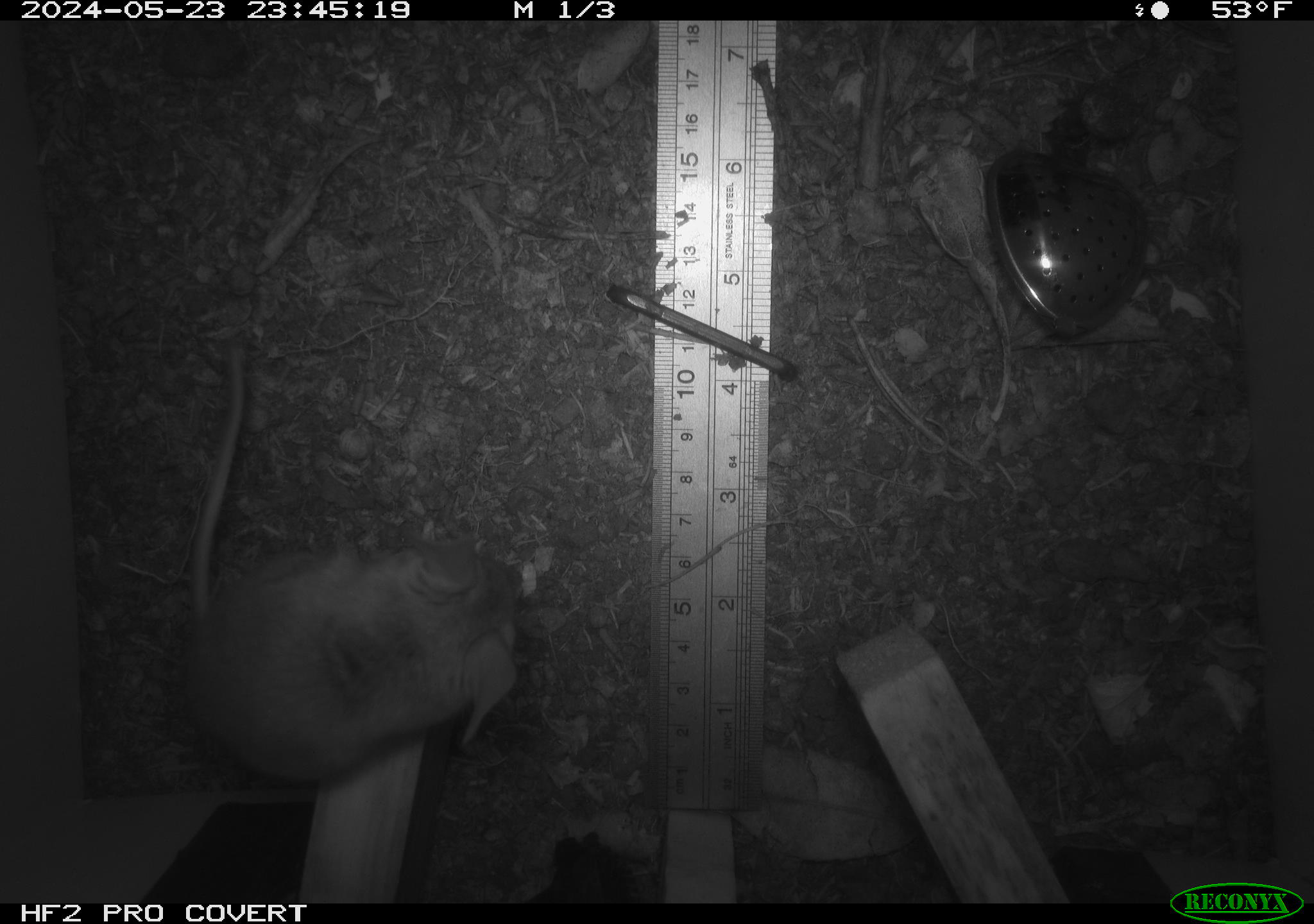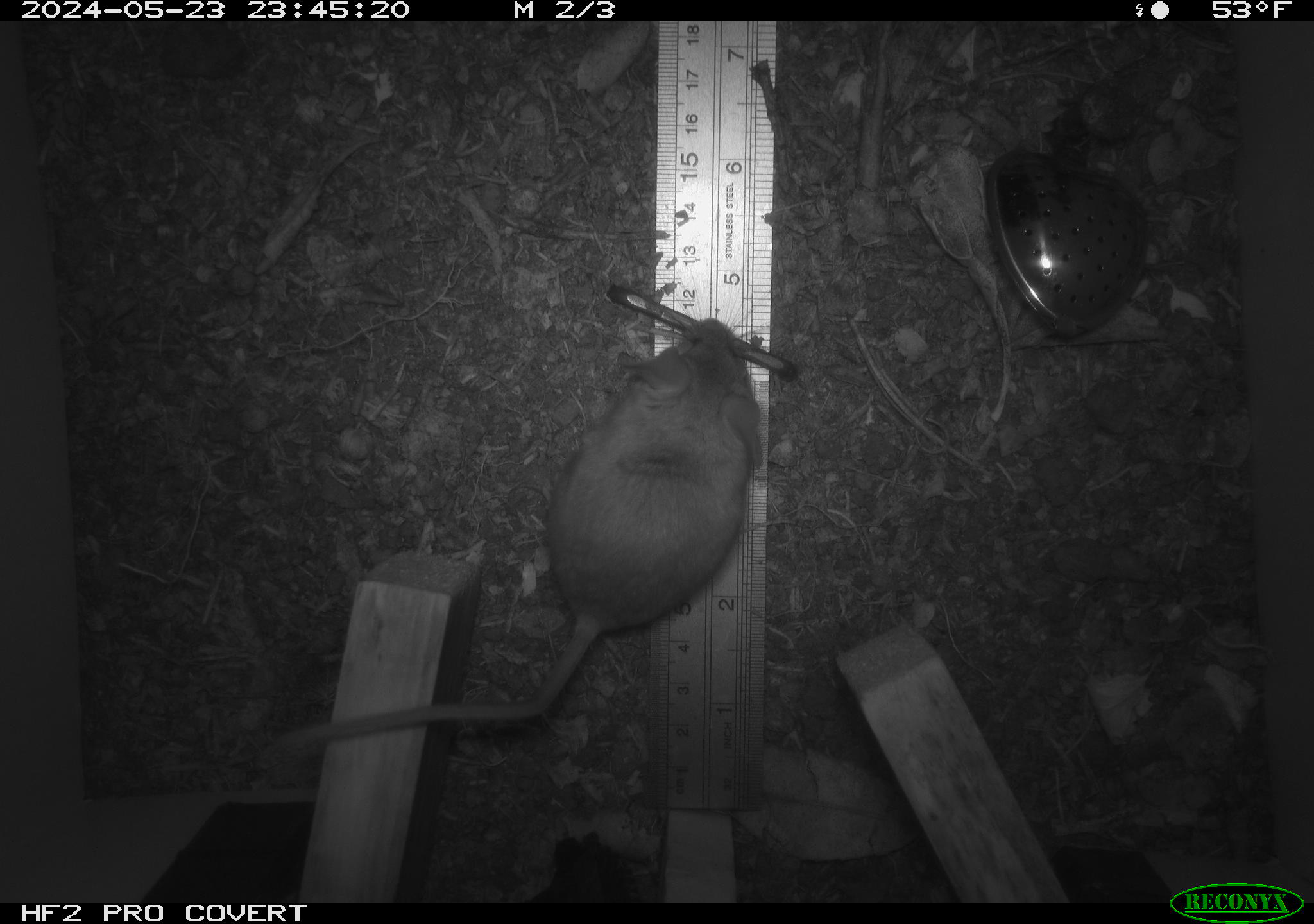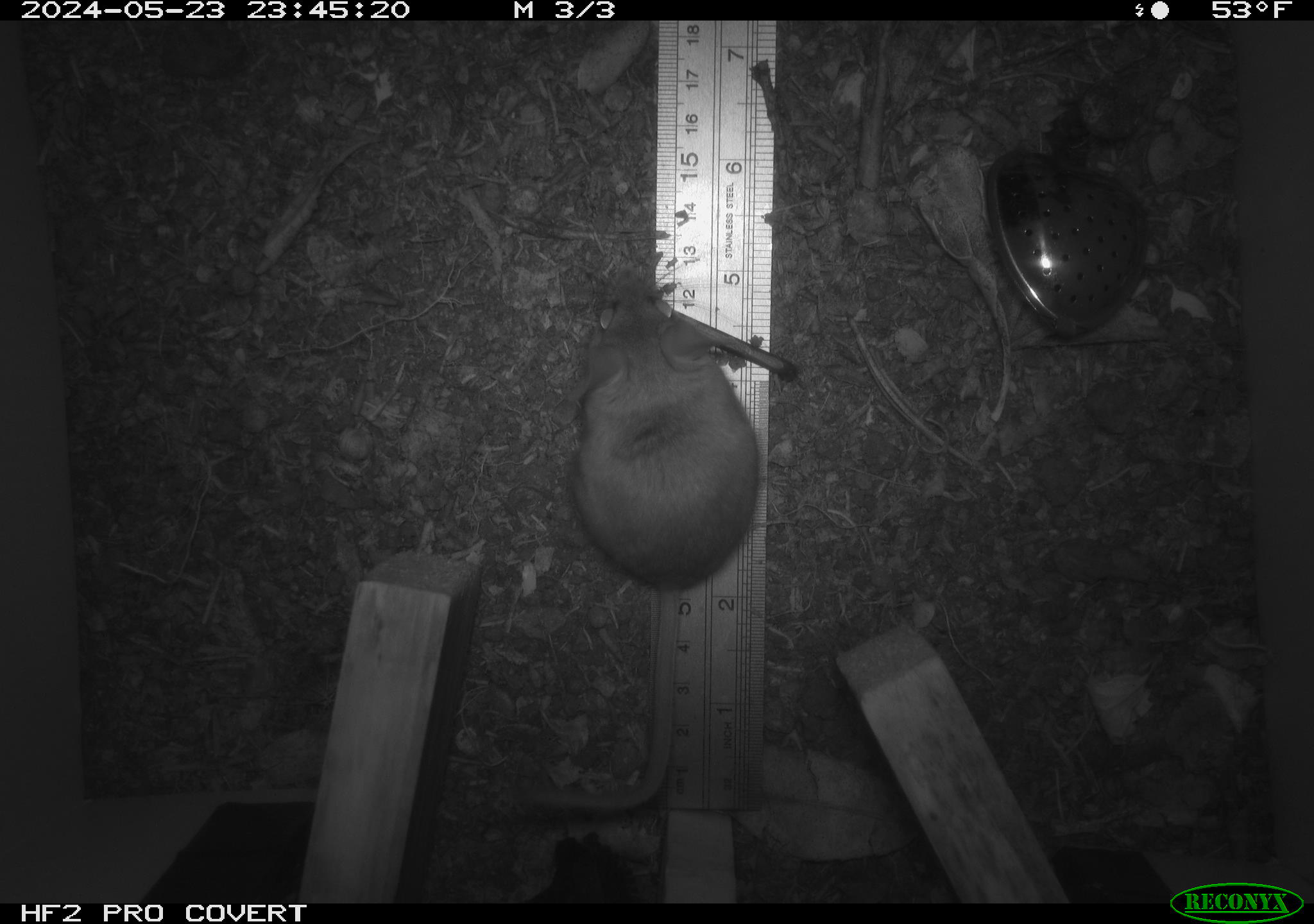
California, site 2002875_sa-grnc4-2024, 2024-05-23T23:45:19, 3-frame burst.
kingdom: Animalia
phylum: Chordata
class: Mammalia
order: Rodentia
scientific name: Rodentia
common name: rodent